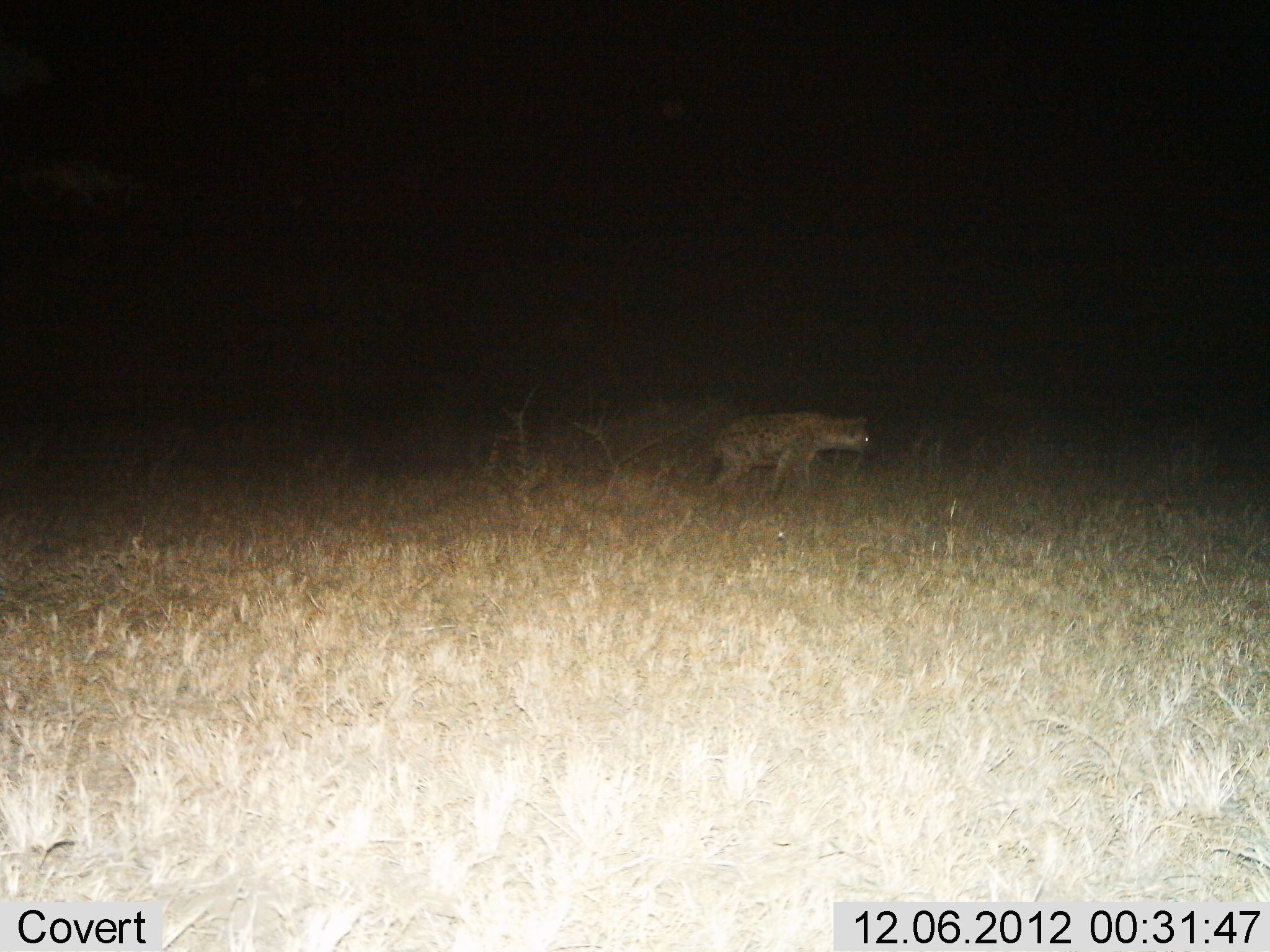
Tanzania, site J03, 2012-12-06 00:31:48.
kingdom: Animalia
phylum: Chordata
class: Mammalia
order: Carnivora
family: Hyaenidae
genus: Crocuta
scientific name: Crocuta crocuta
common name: spotted hyena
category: hyenaspotted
Hyenaspotted (spotted hyena) (Crocuta crocuta), count 1. Behavior (volunteer vote fractions): standing 41%, resting 0%, moving 59%, interacting 0%. Young present (vote fraction): 0%. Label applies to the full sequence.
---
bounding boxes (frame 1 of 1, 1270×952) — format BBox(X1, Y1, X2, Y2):
animal: BBox(702, 411, 878, 505)